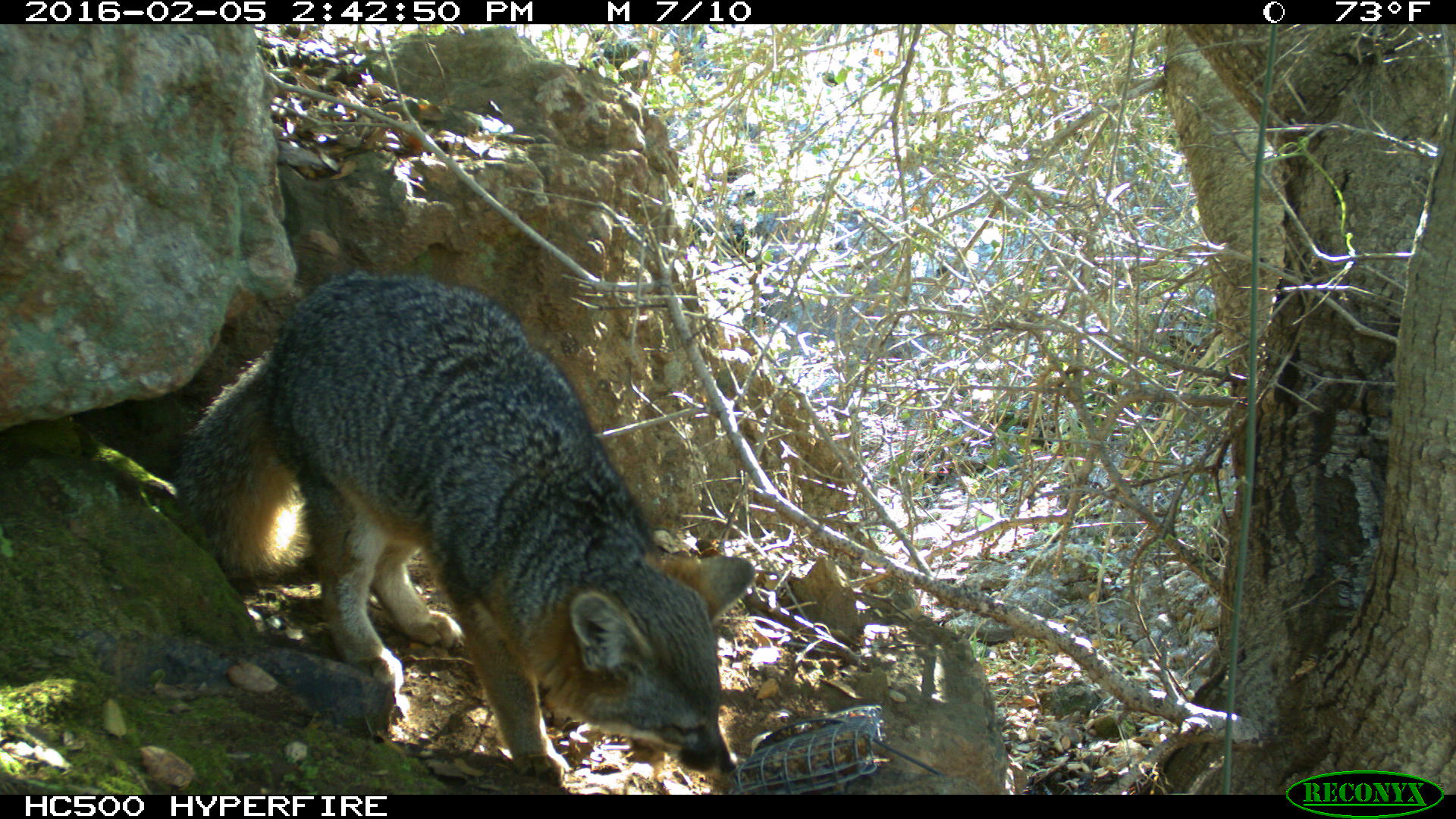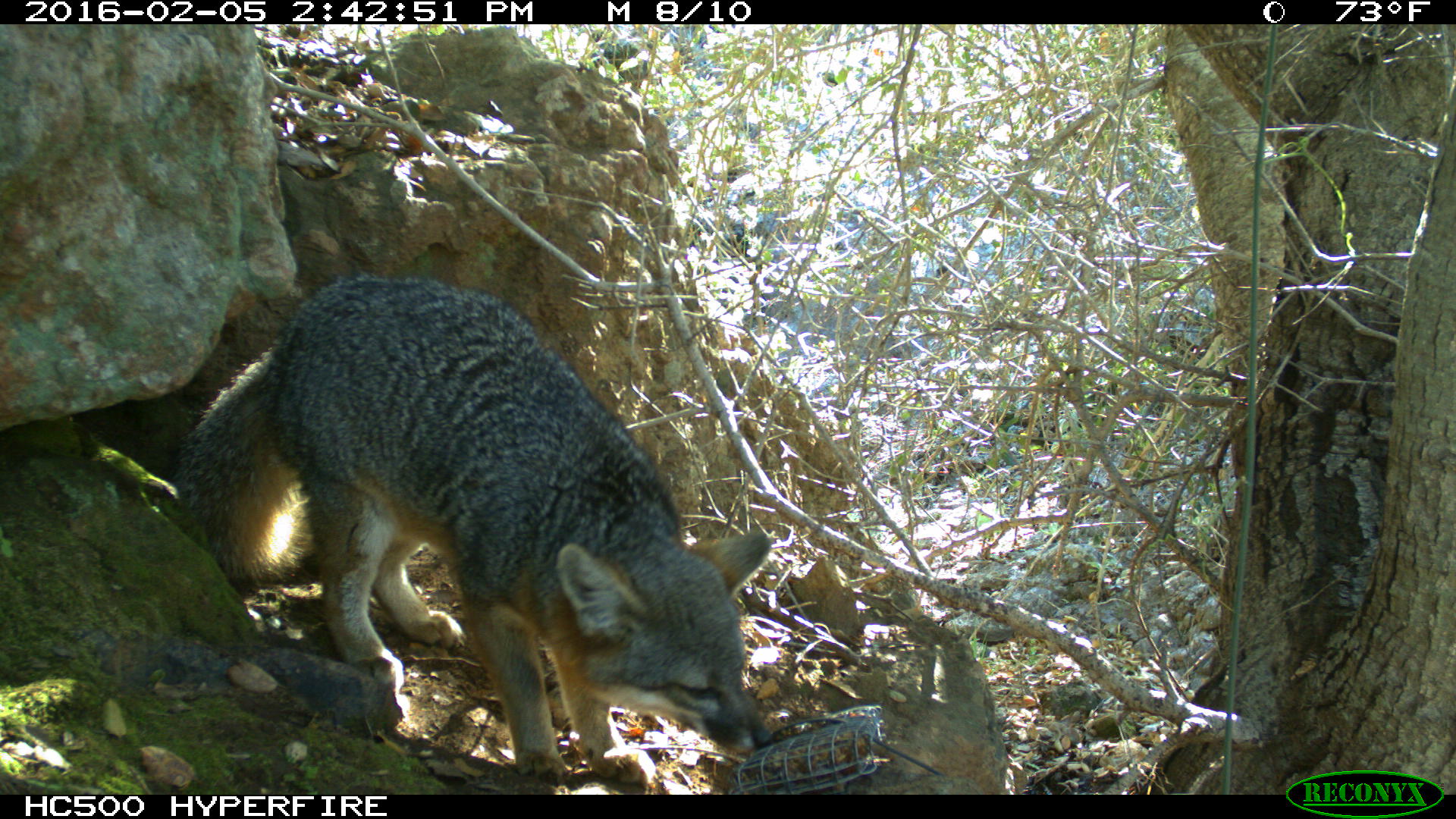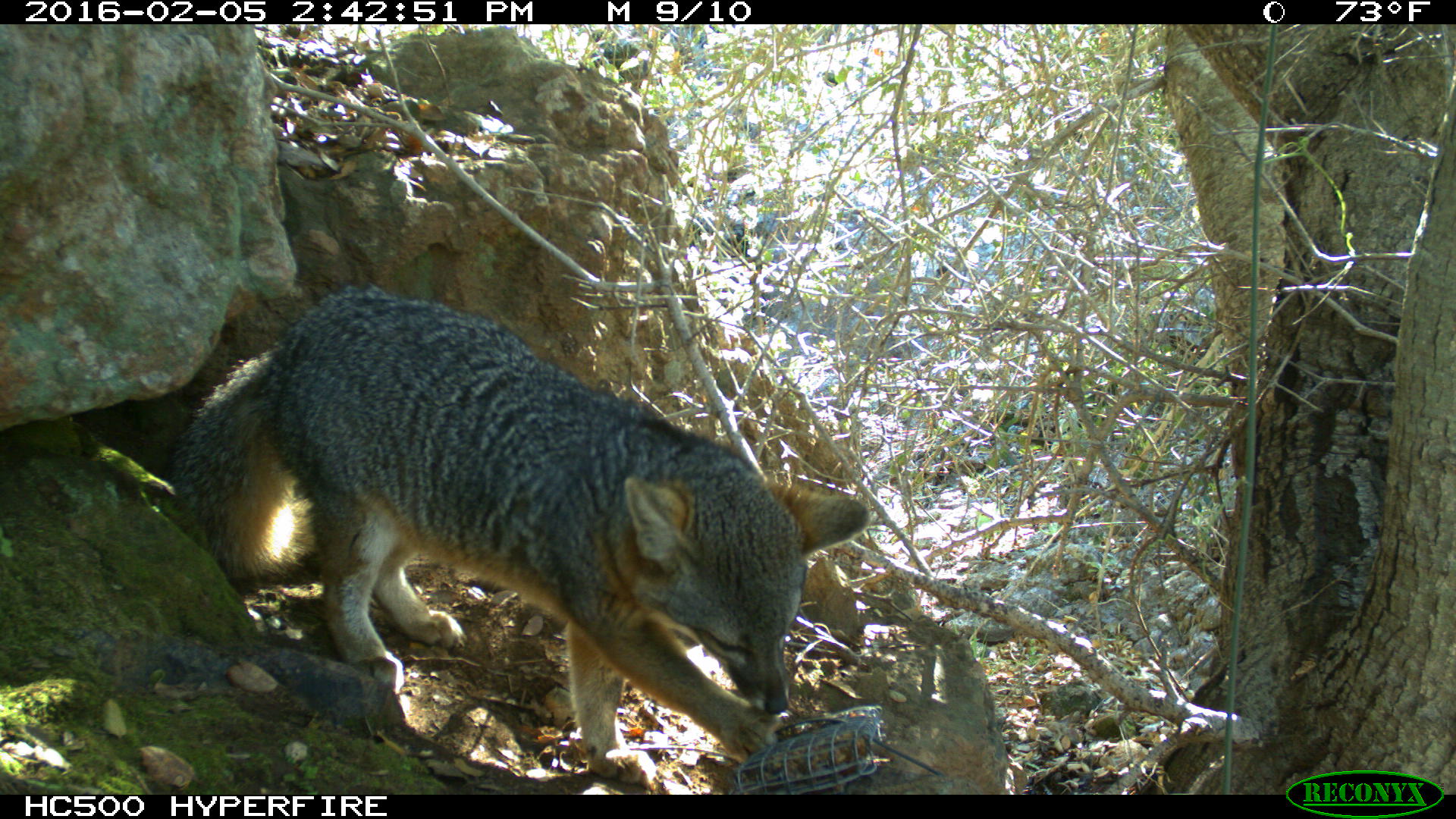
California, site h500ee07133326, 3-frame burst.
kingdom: Animalia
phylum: Chordata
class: Mammalia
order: Carnivora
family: Canidae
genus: Urocyon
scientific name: Urocyon littoralis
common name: island fox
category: fox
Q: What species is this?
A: Fox (island fox) (Urocyon littoralis).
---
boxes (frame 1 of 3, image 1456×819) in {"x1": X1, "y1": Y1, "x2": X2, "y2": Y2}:
fox: {"x1": 174, "y1": 272, "x2": 754, "y2": 794}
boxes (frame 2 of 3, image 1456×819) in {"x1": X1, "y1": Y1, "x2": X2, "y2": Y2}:
fox: {"x1": 173, "y1": 272, "x2": 774, "y2": 784}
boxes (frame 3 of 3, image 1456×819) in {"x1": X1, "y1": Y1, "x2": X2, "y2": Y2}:
fox: {"x1": 172, "y1": 280, "x2": 871, "y2": 788}